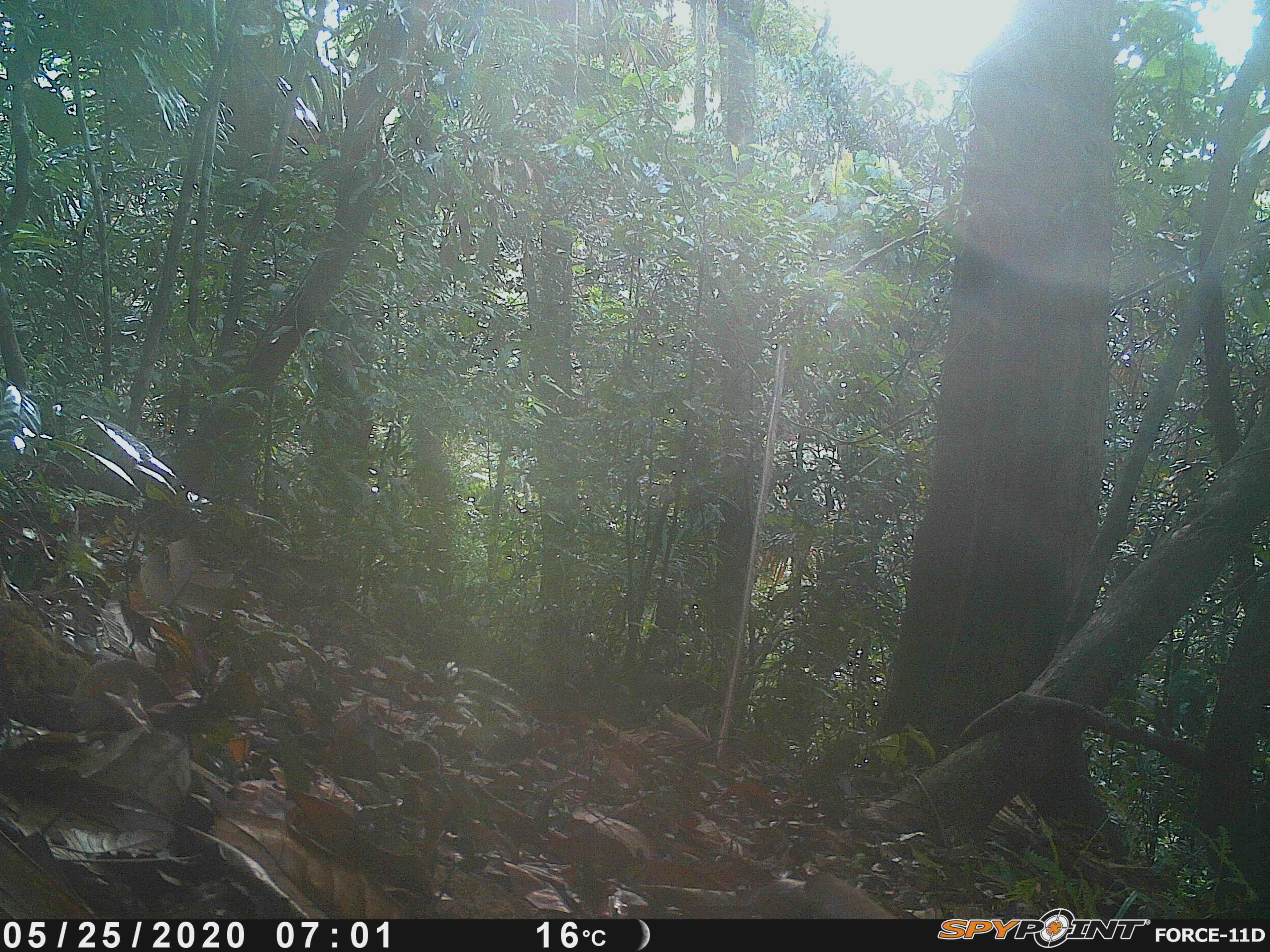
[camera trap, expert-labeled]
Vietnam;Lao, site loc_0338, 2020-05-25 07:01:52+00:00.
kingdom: Animalia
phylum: Chordata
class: Aves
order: Galliformes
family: Phasianidae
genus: Polyplectron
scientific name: Polyplectron bicalcaratum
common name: gray peacock-pheasant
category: grey peacock pheasant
Grey peacock pheasant (gray peacock-pheasant) (Polyplectron bicalcaratum). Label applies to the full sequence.